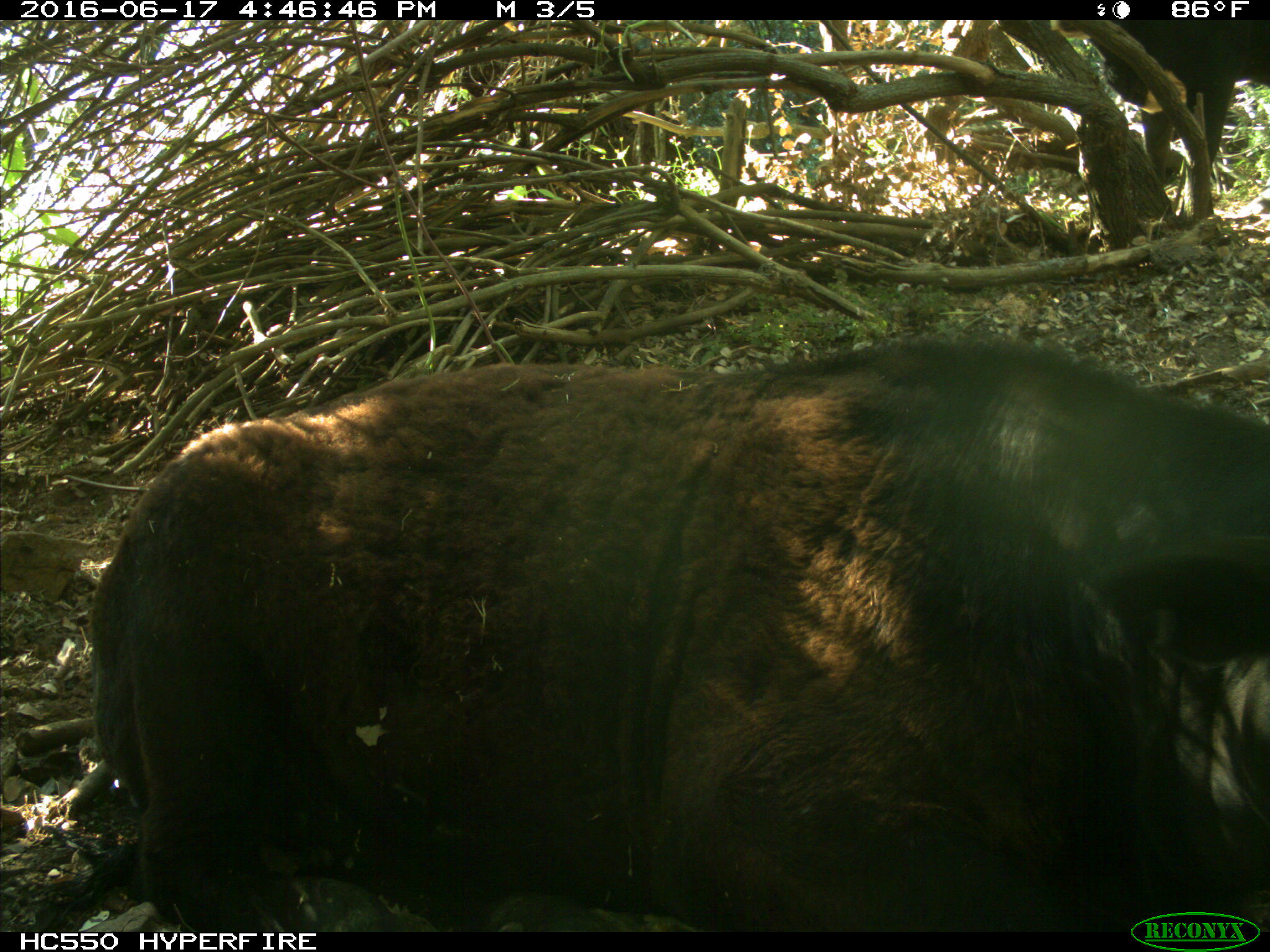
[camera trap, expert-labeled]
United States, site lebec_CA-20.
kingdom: Animalia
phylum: Chordata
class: Mammalia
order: Artiodactyla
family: Bovidae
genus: Bos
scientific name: Bos taurus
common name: domestic cow